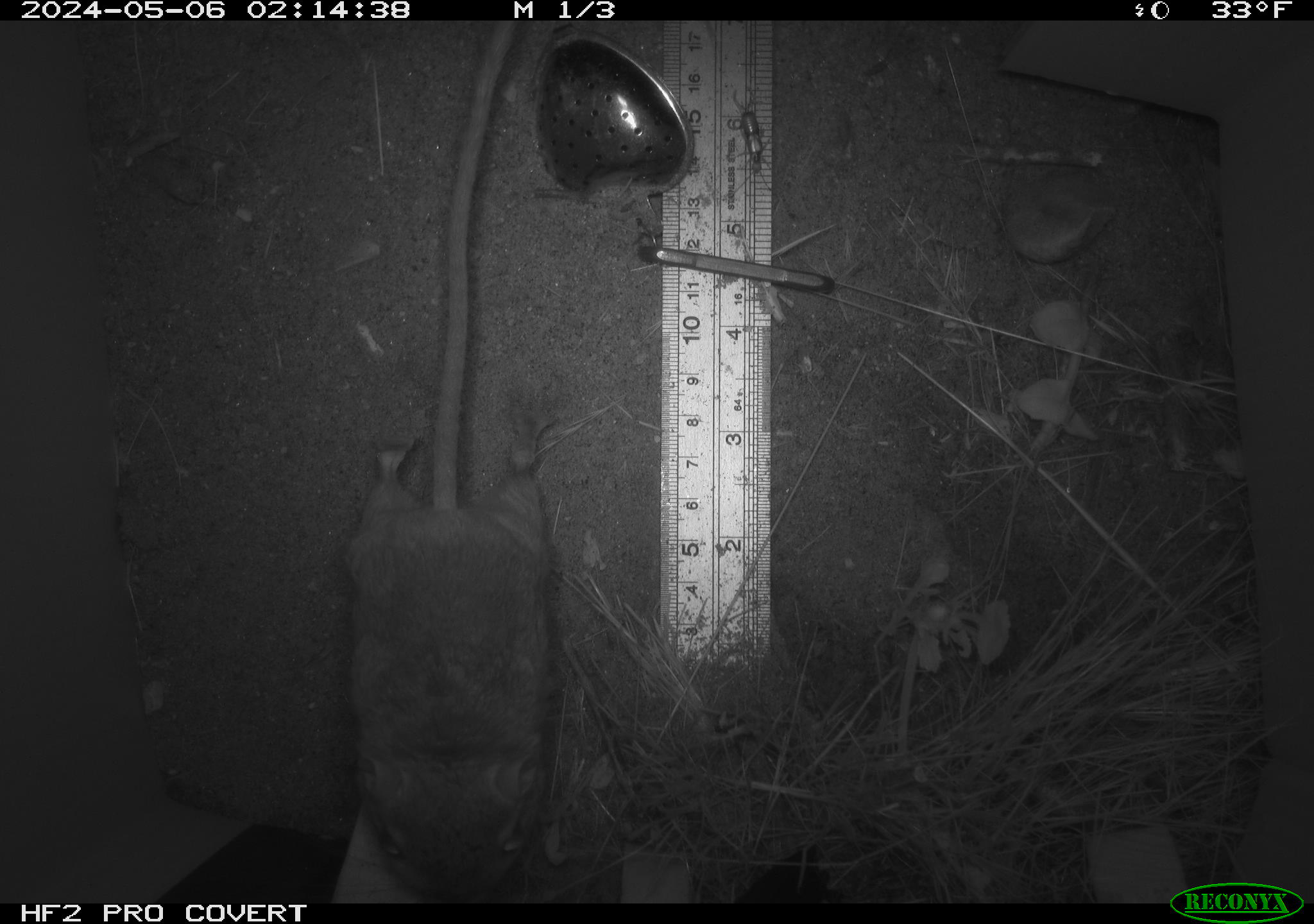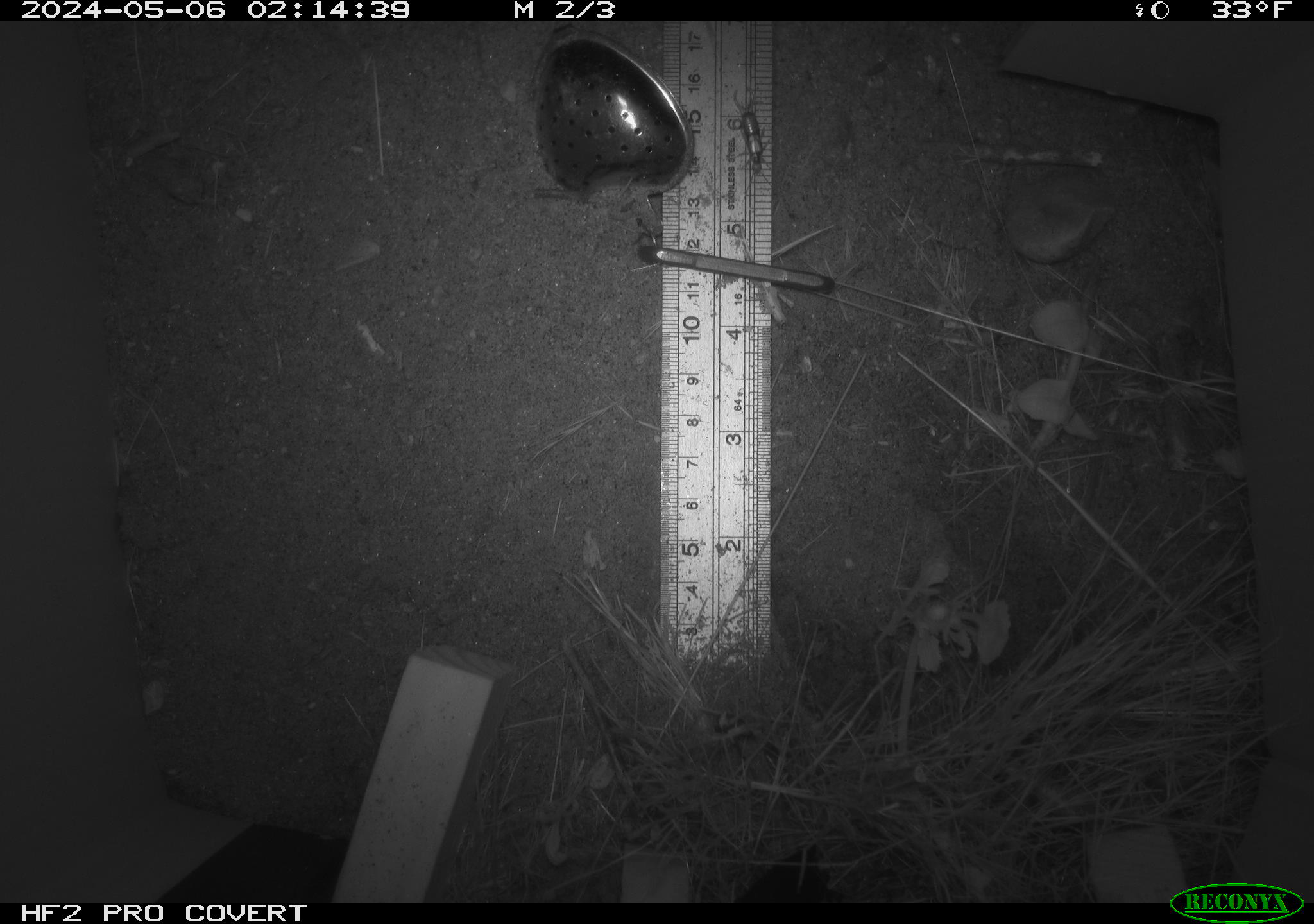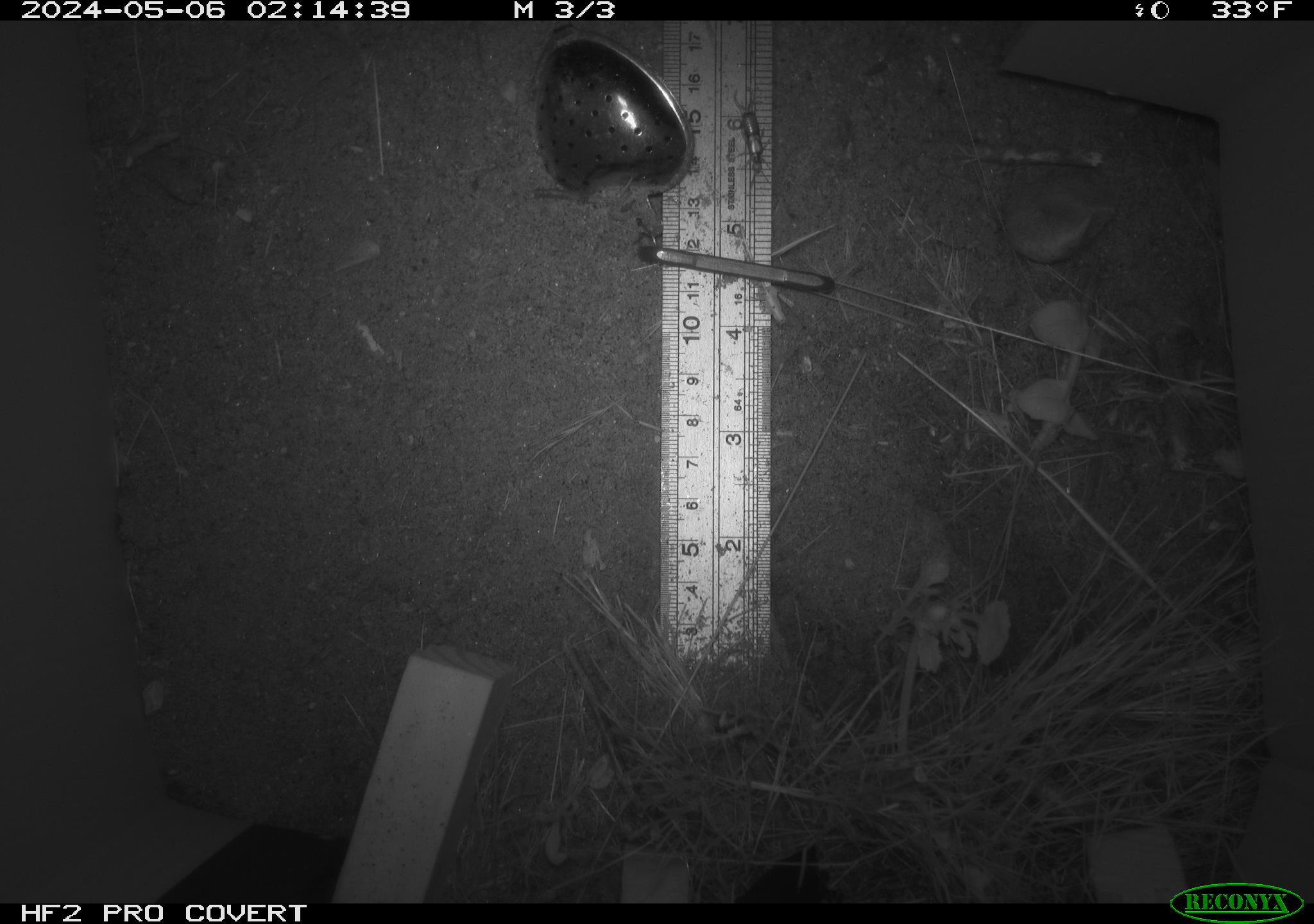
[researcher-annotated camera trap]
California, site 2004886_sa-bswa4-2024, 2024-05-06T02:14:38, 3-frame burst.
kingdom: Animalia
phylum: Chordata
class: Mammalia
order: Rodentia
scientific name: Rodentia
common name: mouse species